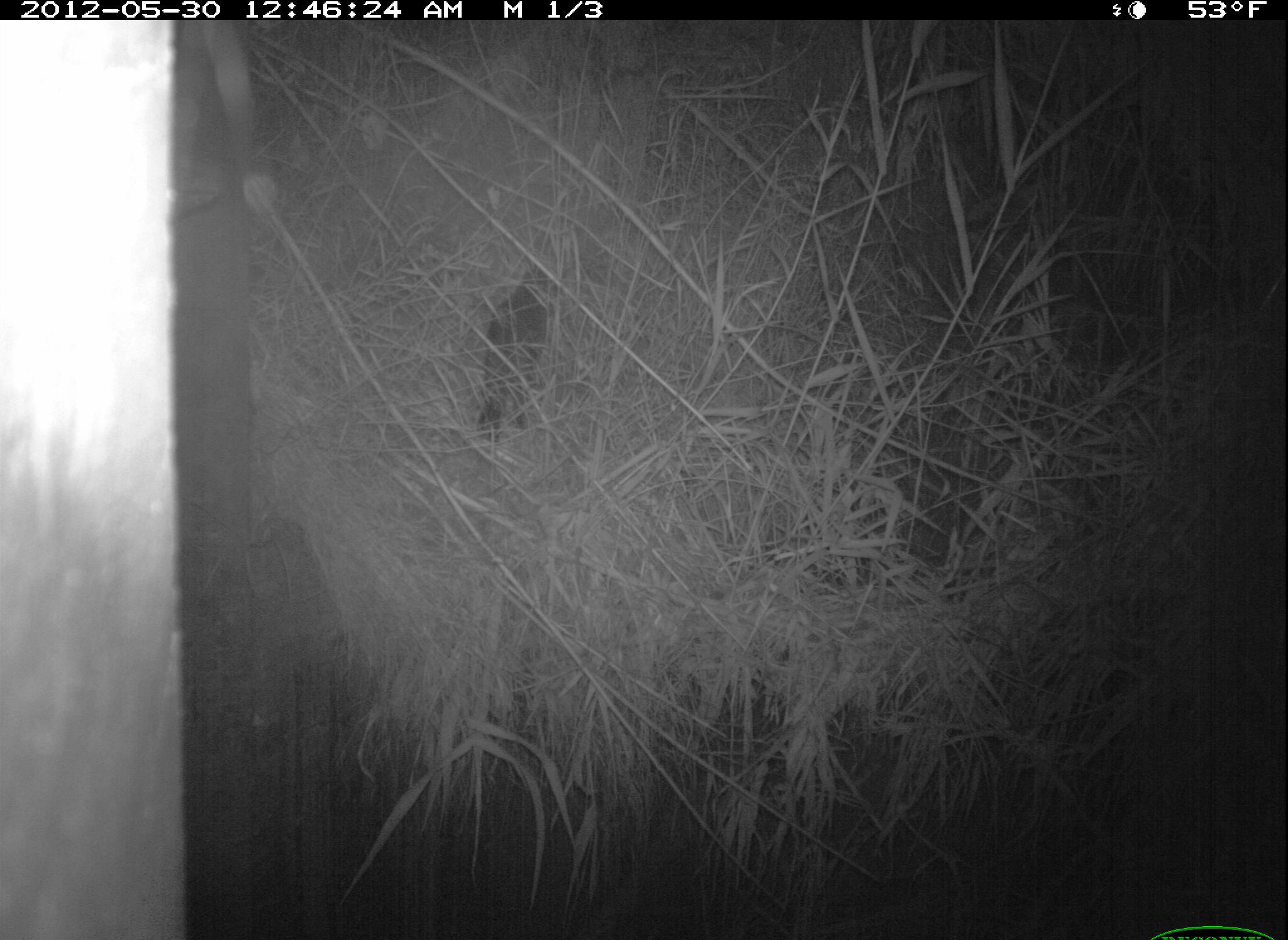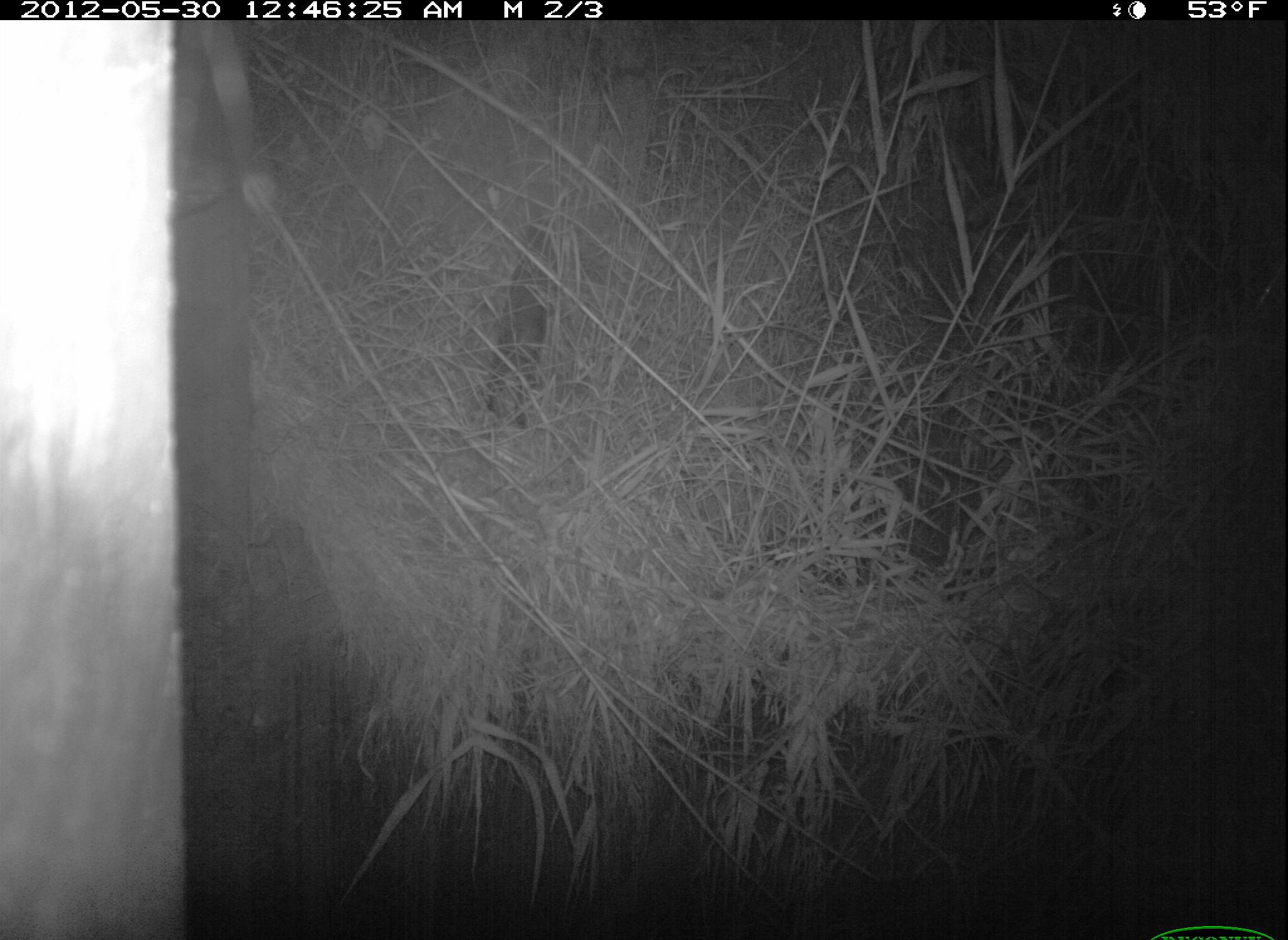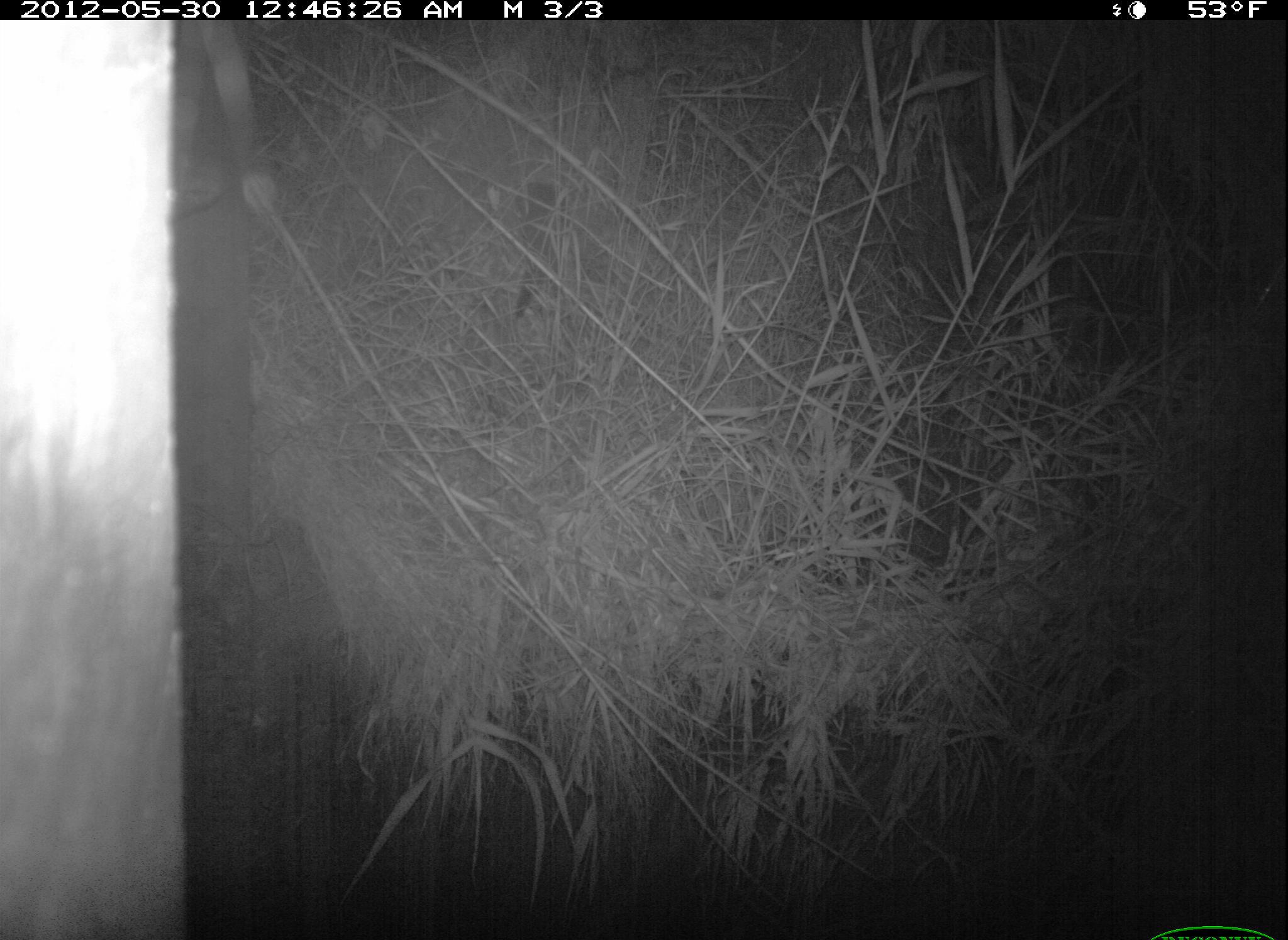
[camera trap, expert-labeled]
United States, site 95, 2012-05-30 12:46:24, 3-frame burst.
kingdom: Animalia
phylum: Chordata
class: Mammalia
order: Carnivora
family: Felidae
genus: Felis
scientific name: Felis catus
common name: cat